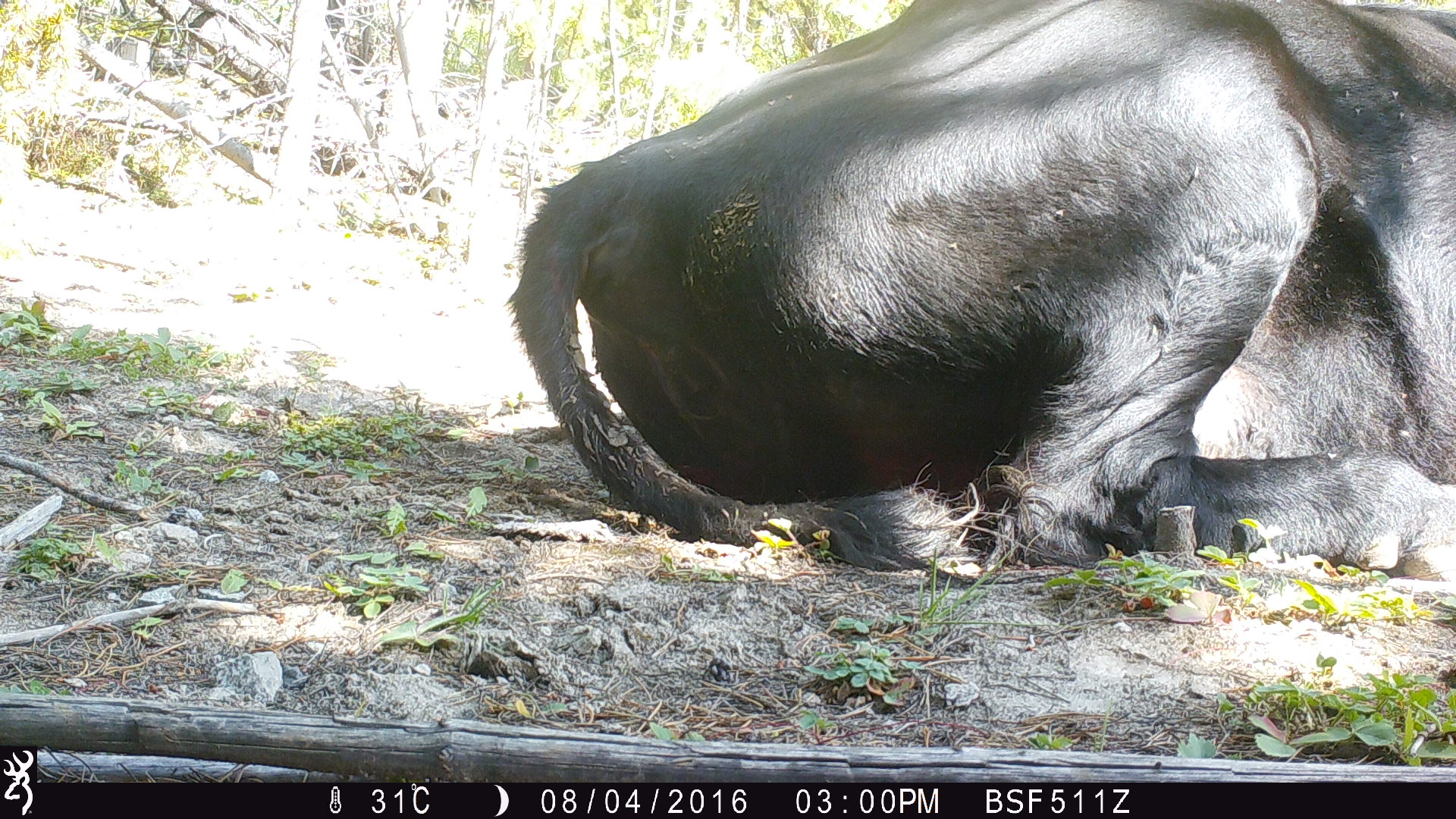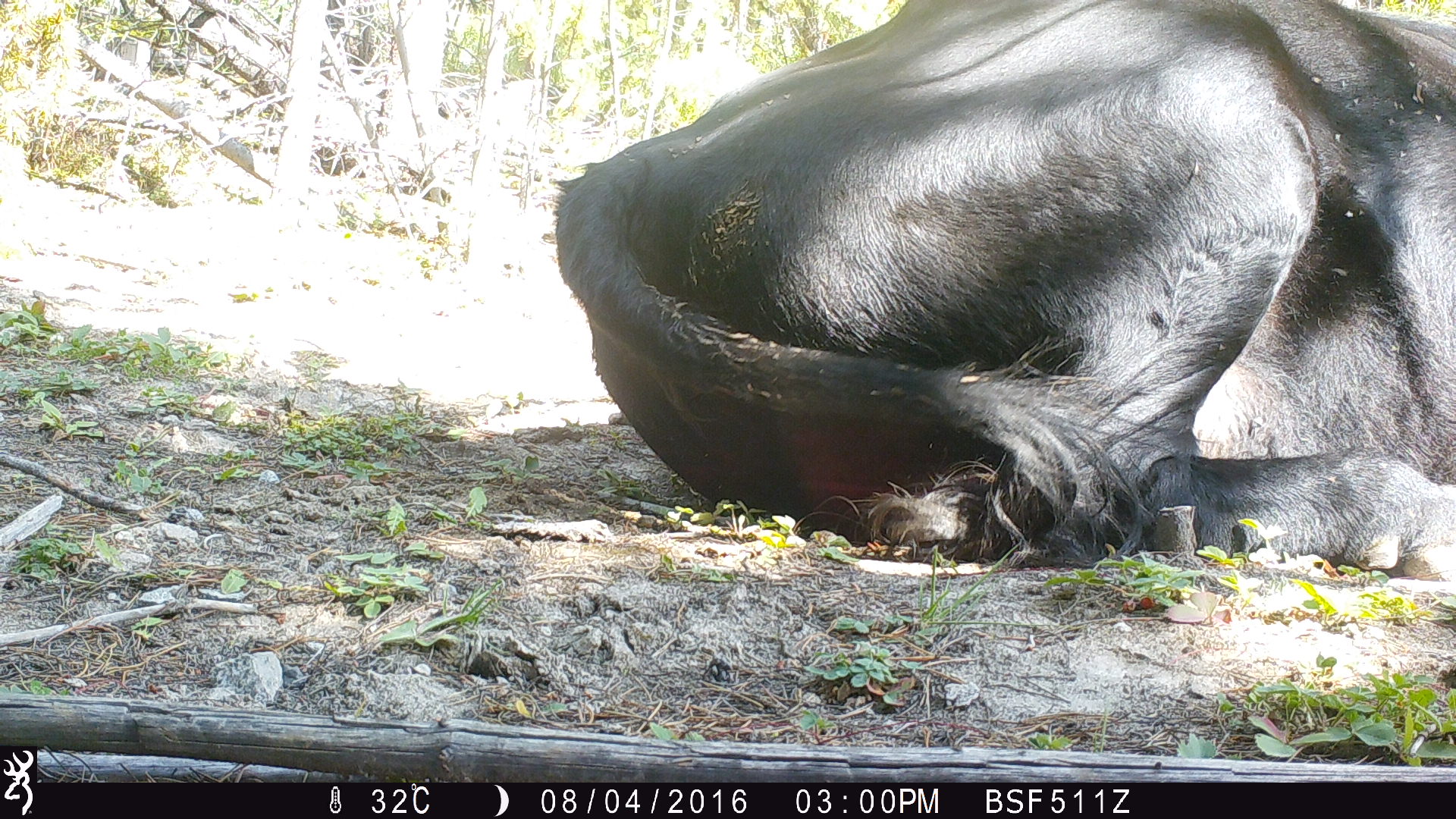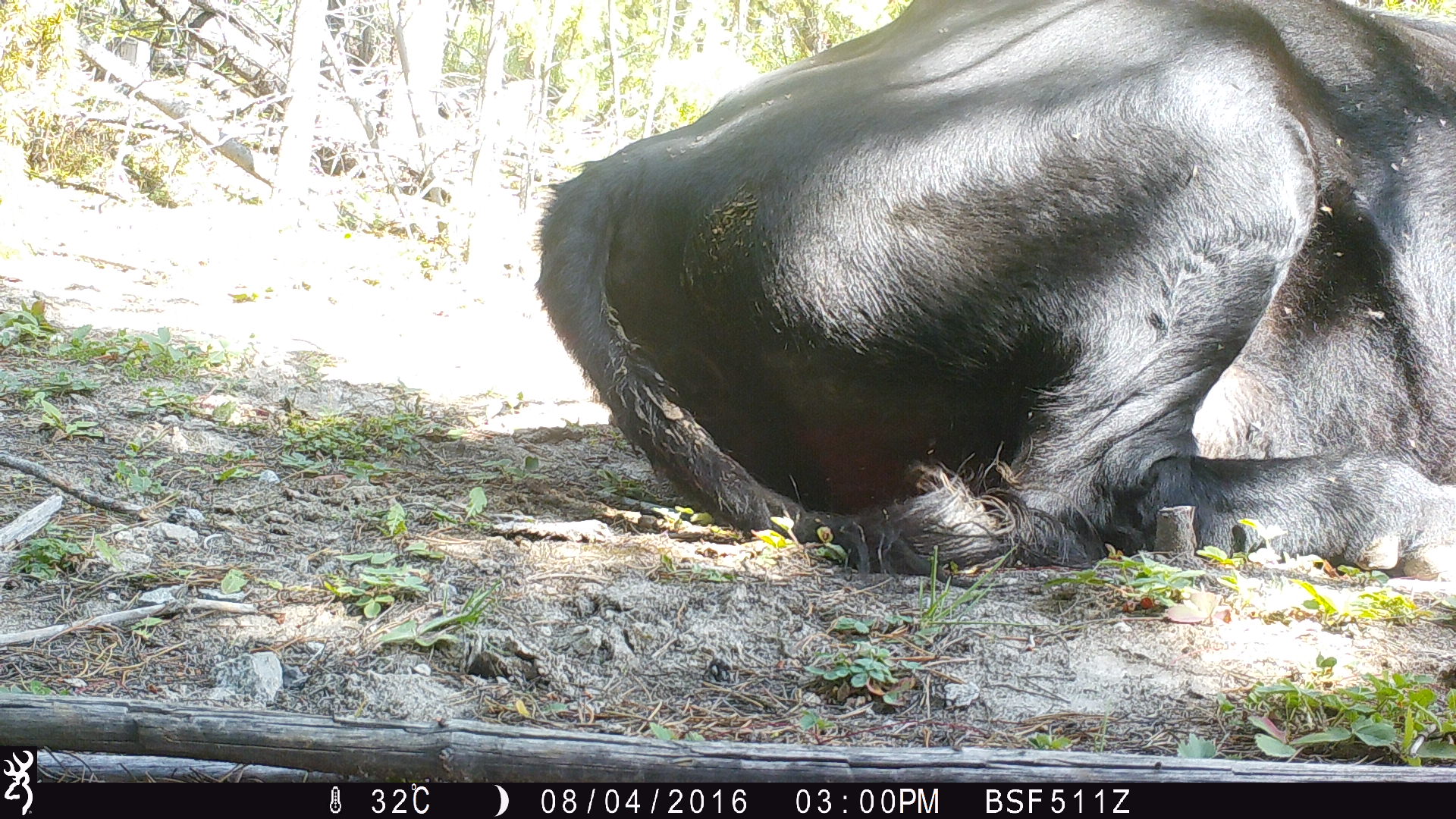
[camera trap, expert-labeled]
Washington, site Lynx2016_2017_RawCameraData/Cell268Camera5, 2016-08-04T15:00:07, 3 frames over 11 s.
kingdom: Animalia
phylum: Chordata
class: Mammalia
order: Artiodactyla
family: Bovidae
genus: Bos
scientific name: Bos taurus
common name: domestic cattle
Domestic cattle (Bos taurus). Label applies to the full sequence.